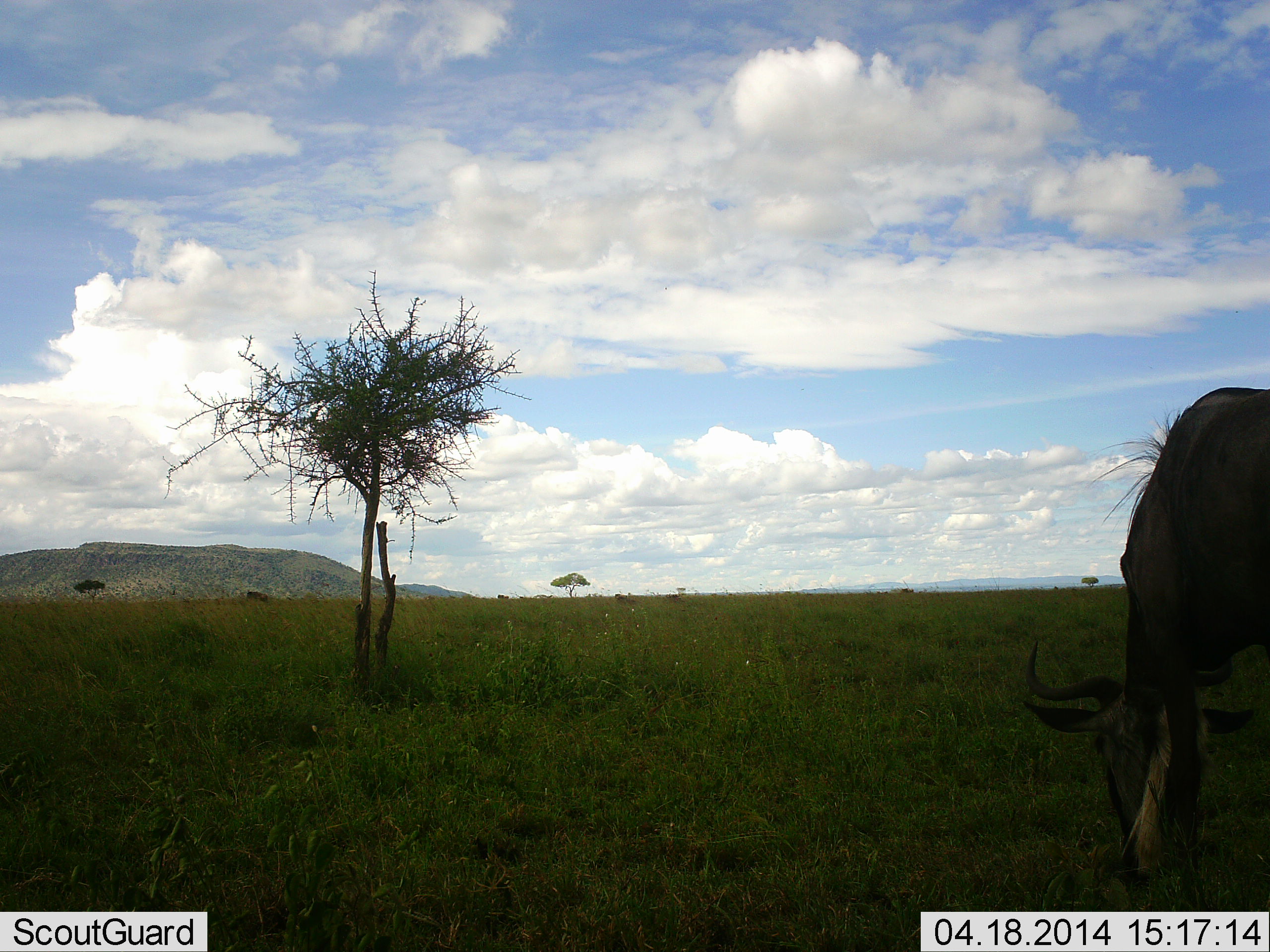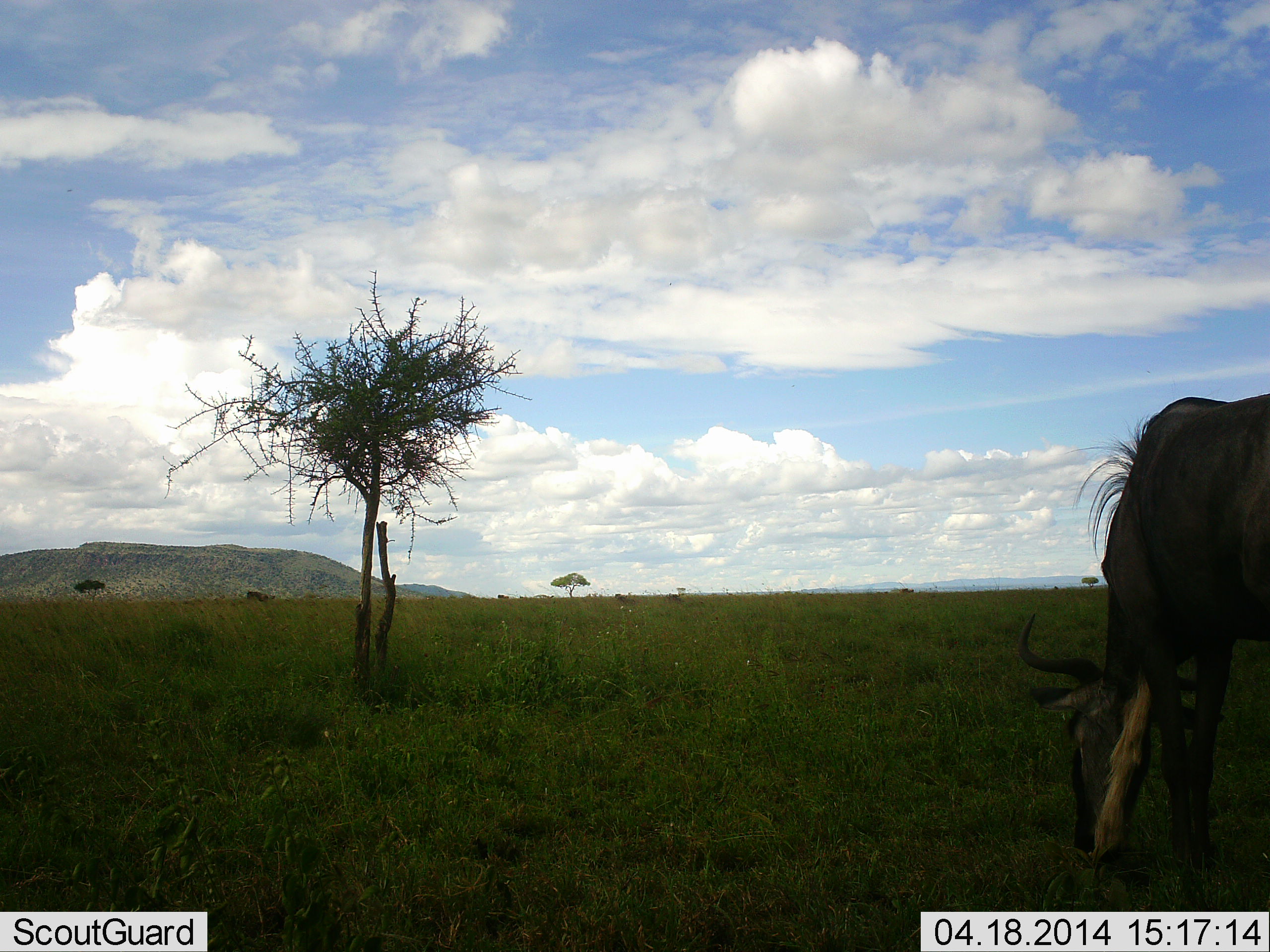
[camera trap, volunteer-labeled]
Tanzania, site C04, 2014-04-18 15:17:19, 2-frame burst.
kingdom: Animalia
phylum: Chordata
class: Mammalia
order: Artiodactyla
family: Bovidae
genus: Connochaetes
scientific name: Connochaetes taurinus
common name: blue wildebeest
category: wildebeest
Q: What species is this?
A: Wildebeest (blue wildebeest) (Connochaetes taurinus).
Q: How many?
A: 1.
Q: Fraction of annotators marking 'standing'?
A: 20%.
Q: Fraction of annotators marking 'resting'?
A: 0%.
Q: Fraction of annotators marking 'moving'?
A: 0%.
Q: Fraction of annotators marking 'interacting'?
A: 0%.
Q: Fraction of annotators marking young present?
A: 0%.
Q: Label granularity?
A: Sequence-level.